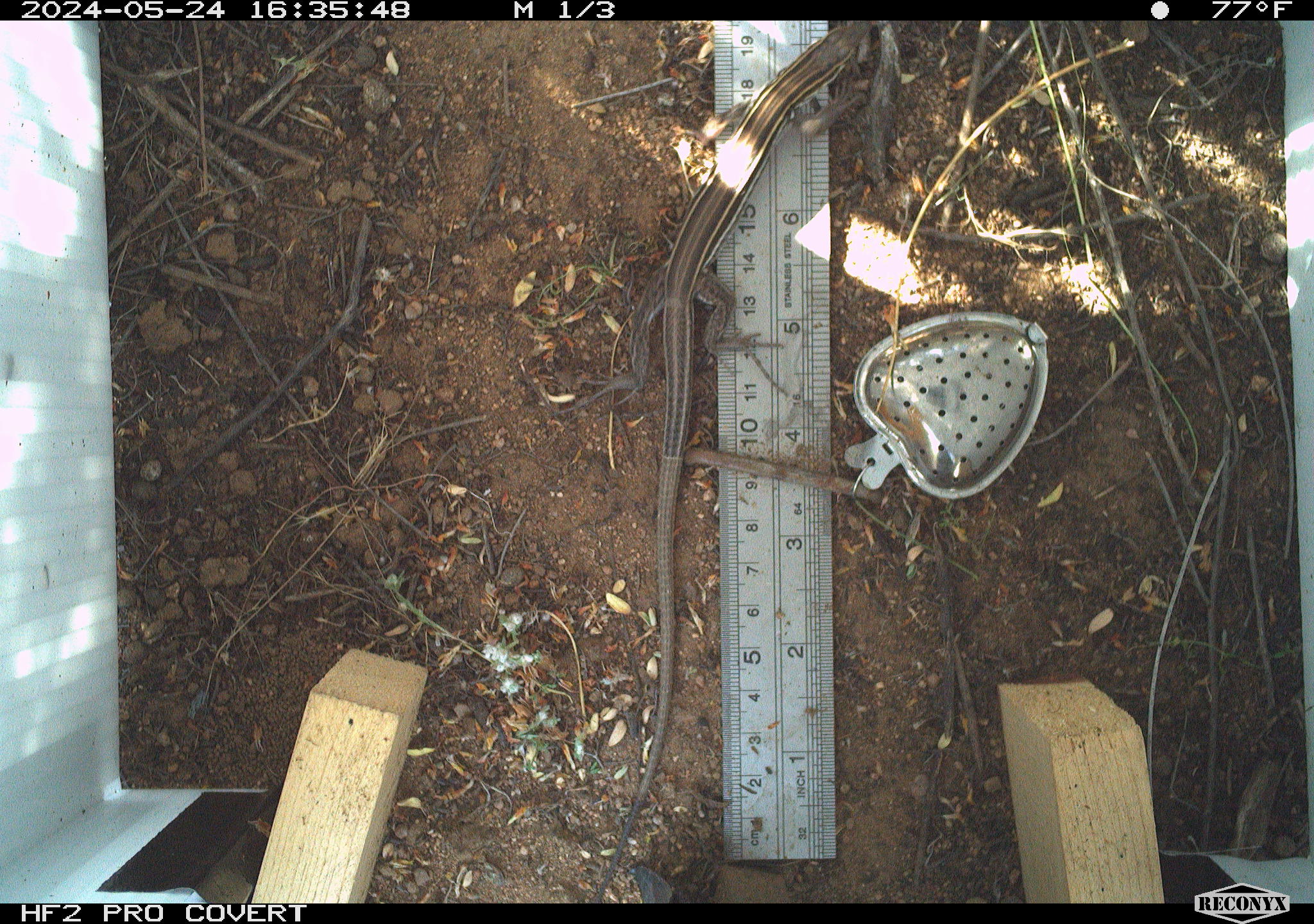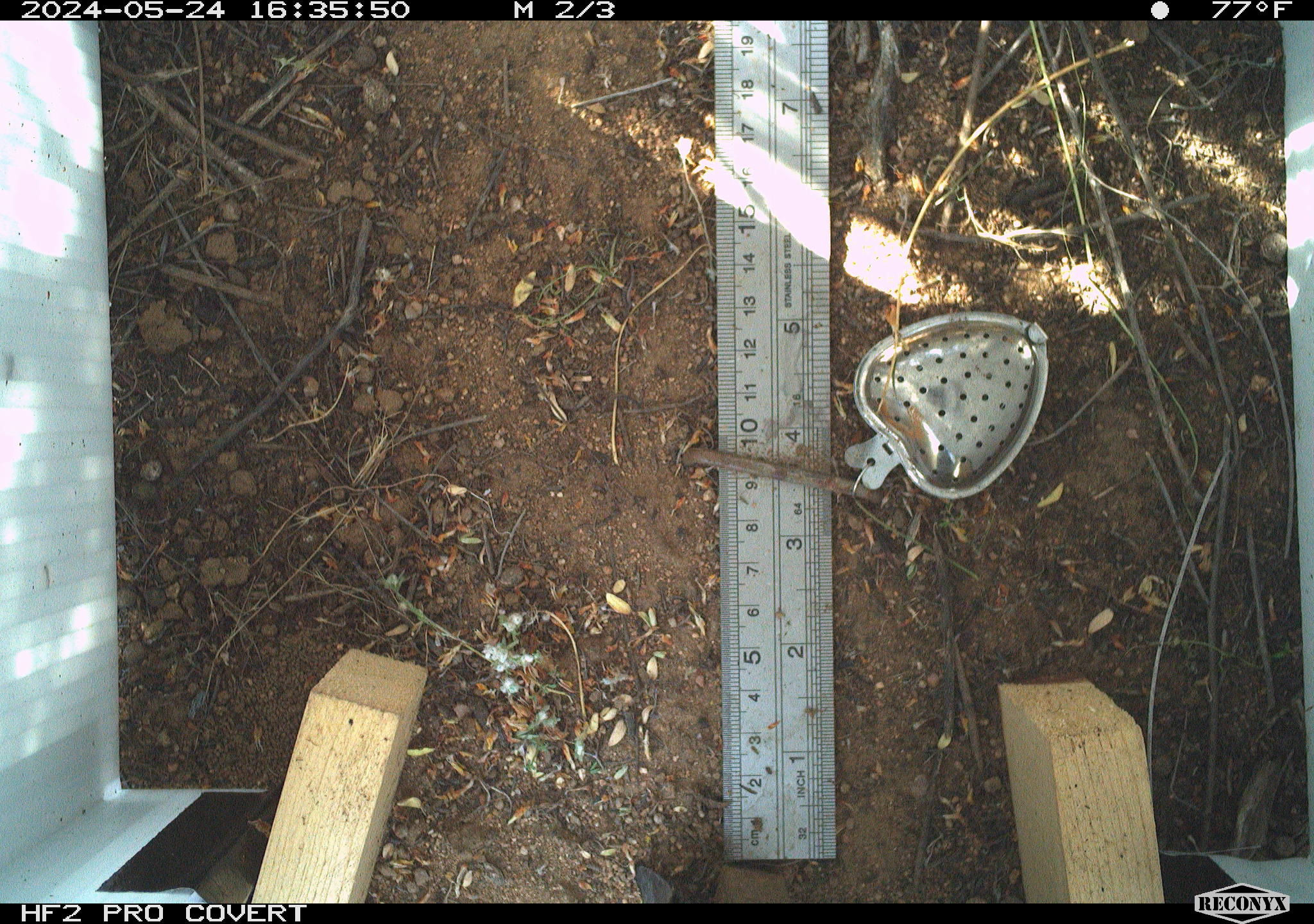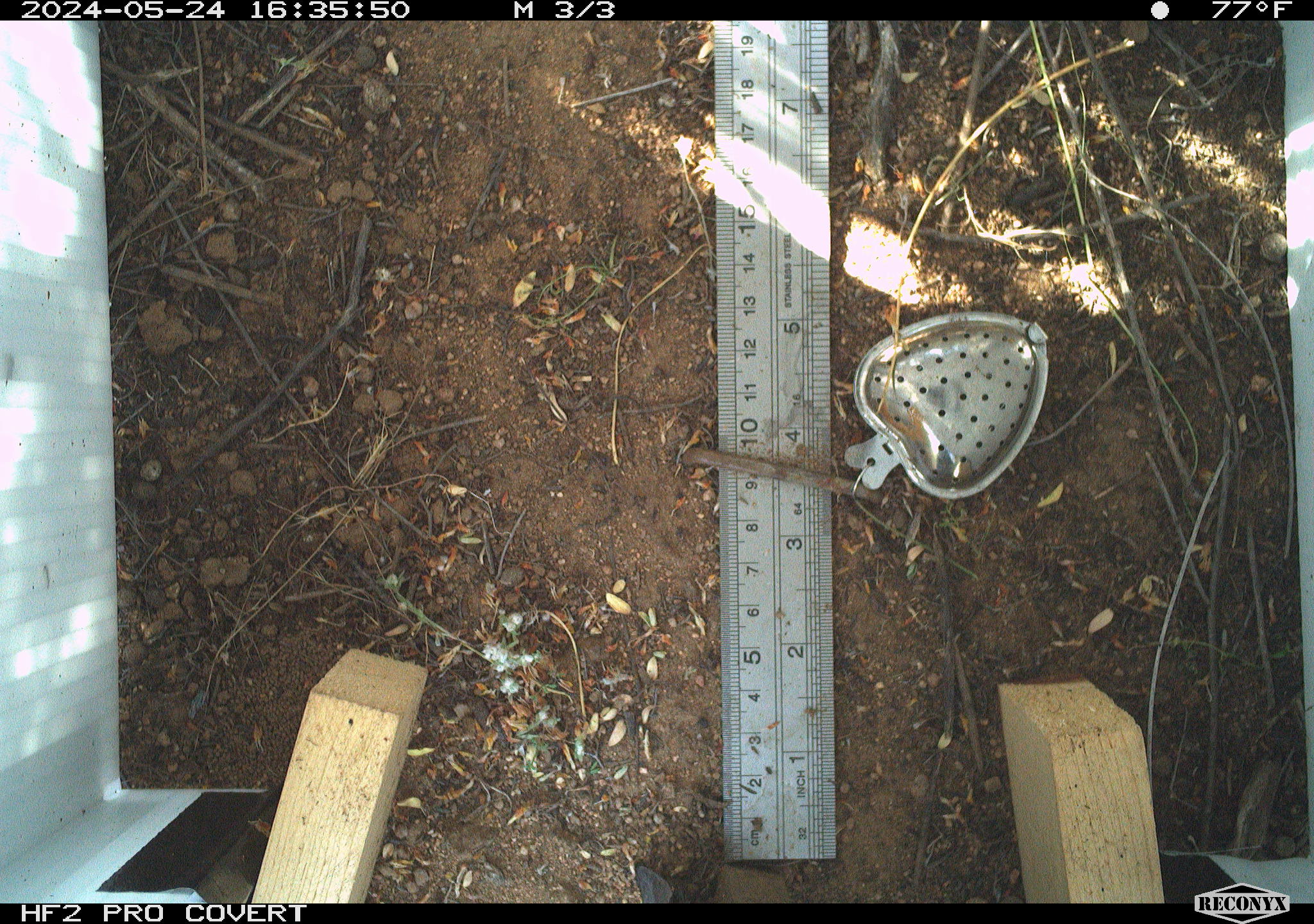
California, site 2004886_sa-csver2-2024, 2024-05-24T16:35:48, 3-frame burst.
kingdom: Animalia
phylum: Chordata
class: Reptilia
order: Squamata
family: Scincidae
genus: Plestiodon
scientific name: Plestiodon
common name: blue-tailed skinks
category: plestiodon species